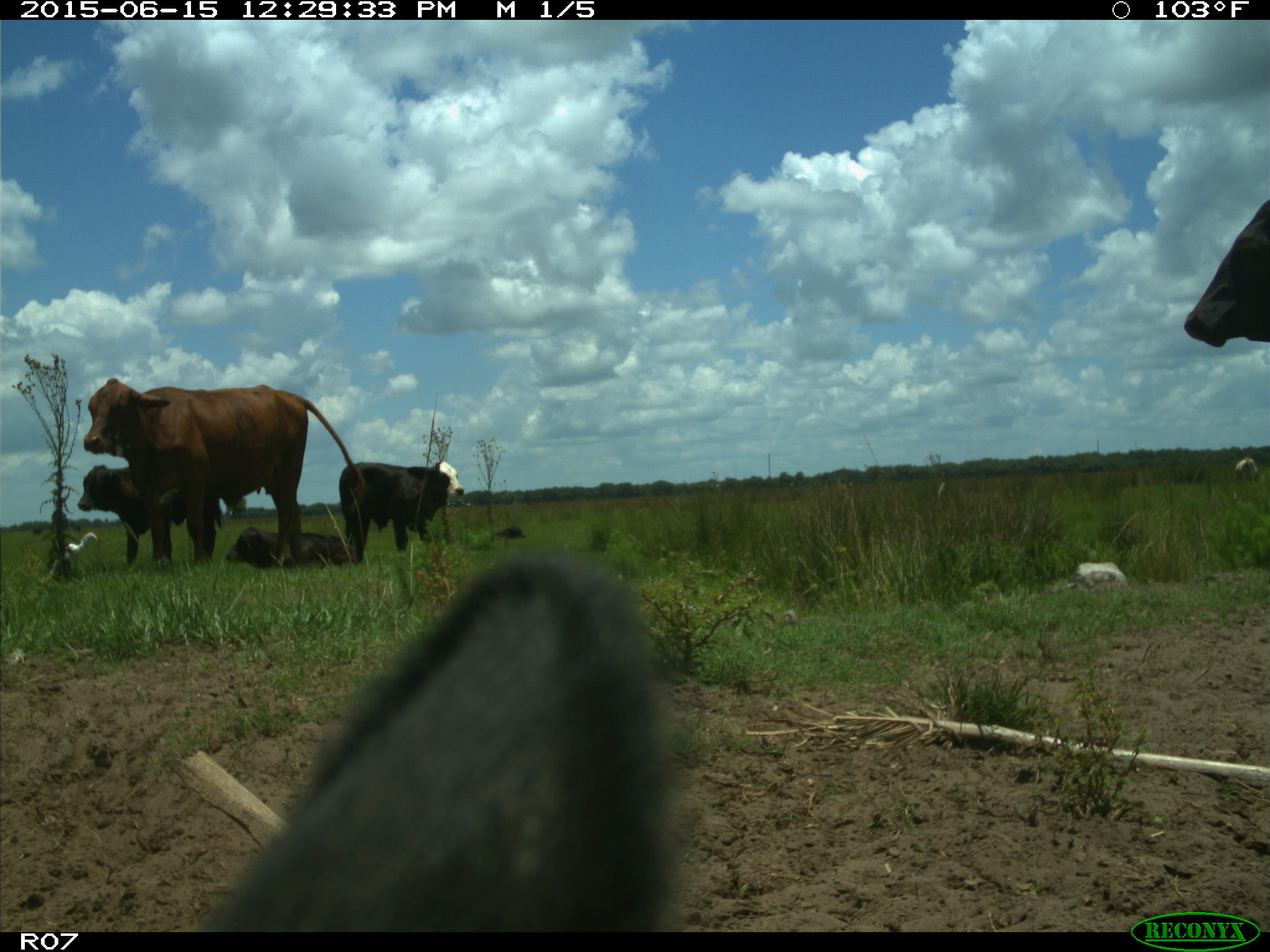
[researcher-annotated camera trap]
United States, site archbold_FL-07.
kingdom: Animalia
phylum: Chordata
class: Mammalia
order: Artiodactyla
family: Bovidae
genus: Bos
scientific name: Bos taurus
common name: domestic cow